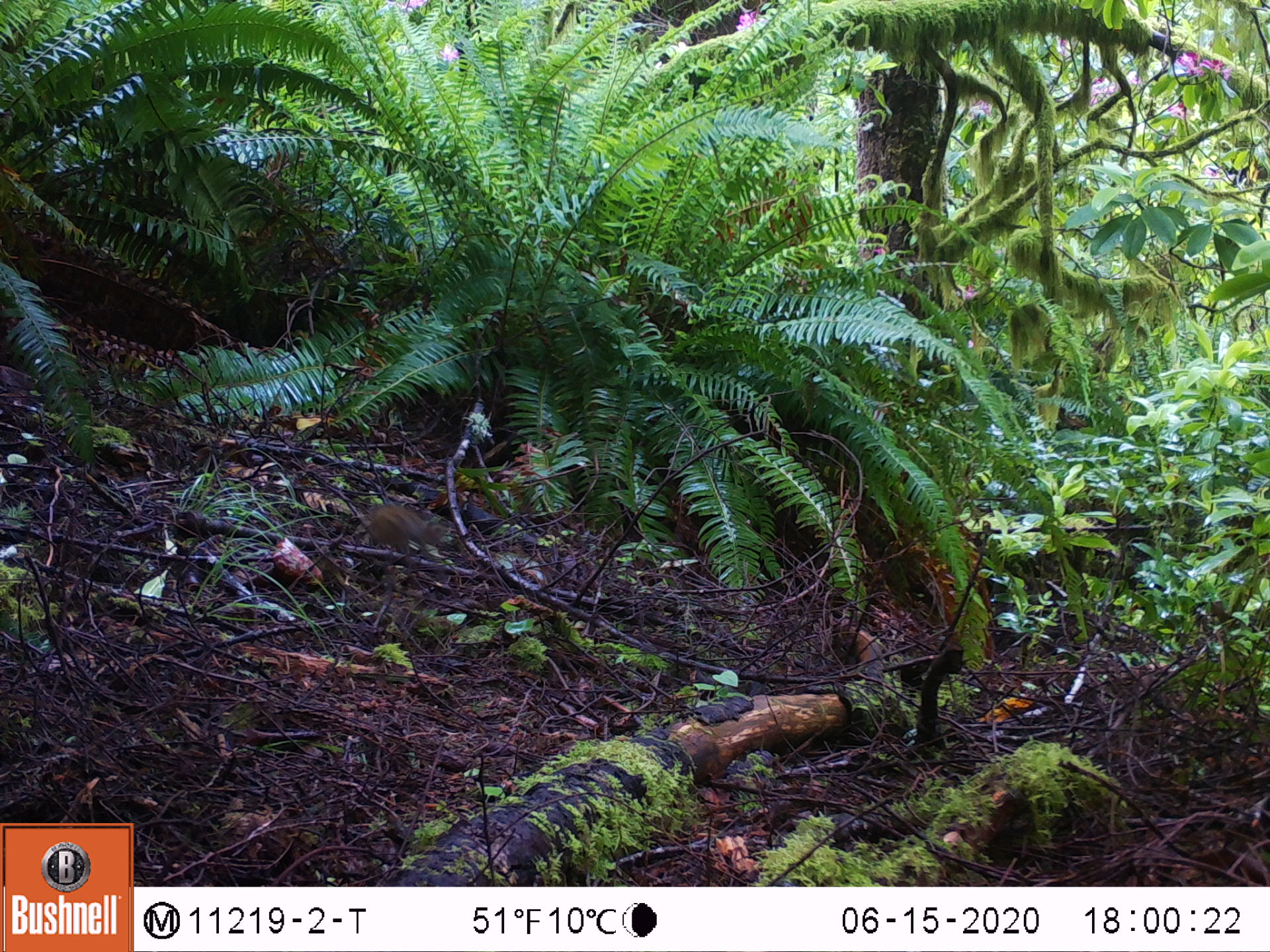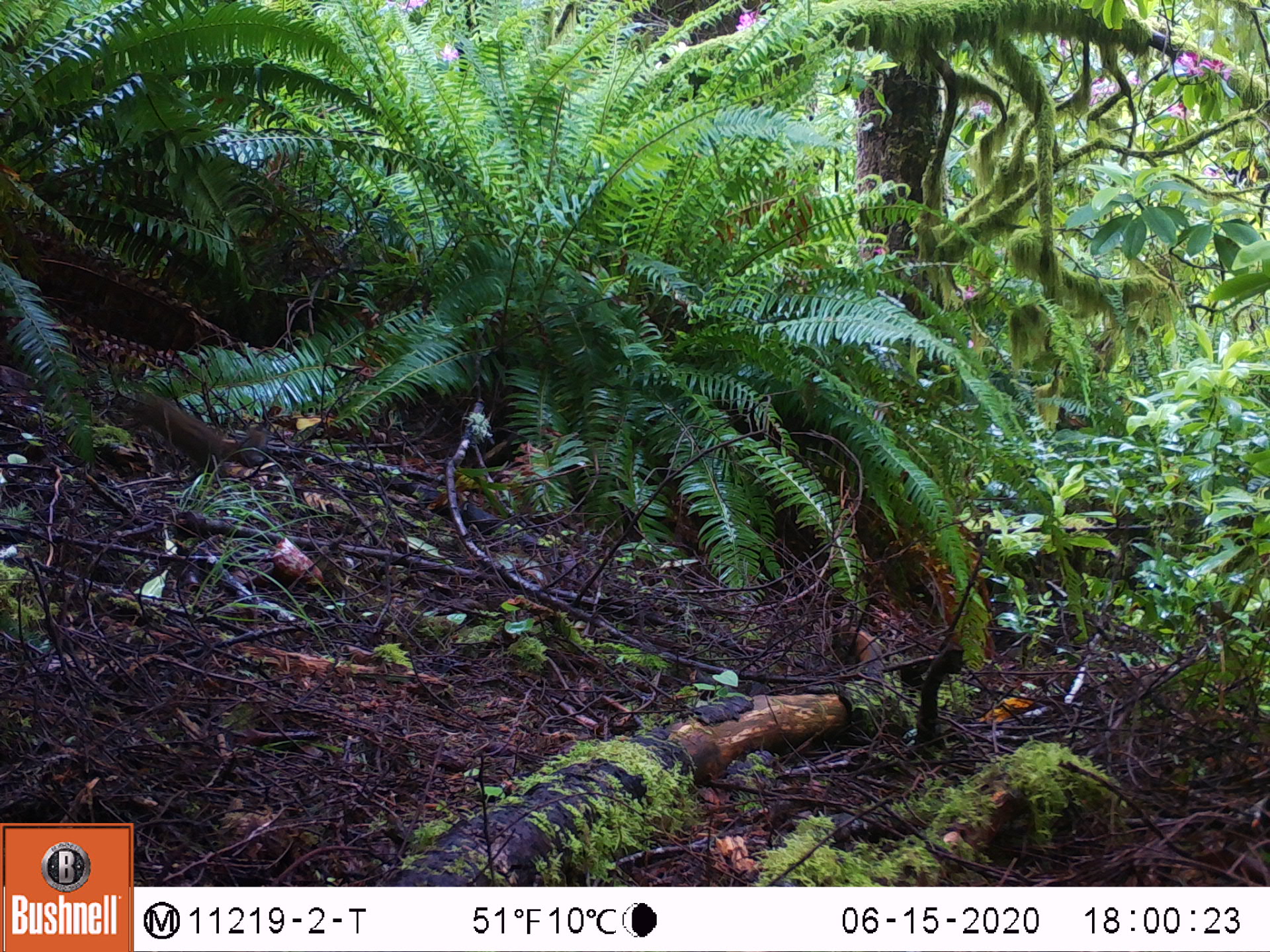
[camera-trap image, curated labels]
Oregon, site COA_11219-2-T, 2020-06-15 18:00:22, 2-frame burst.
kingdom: Animalia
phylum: Chordata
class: Mammalia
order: Rodentia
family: Sciuridae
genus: Neotamias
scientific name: Neotamias townsendii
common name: townsend's chipmunk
Townsend's chipmunk (Neotamias townsendii).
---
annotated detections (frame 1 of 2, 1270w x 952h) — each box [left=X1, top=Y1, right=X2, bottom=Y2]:
townsend's chipmunk: [left=365, top=495, right=451, bottom=564]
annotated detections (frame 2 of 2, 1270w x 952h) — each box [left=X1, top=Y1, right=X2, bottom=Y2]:
townsend's chipmunk: [left=127, top=393, right=269, bottom=481]